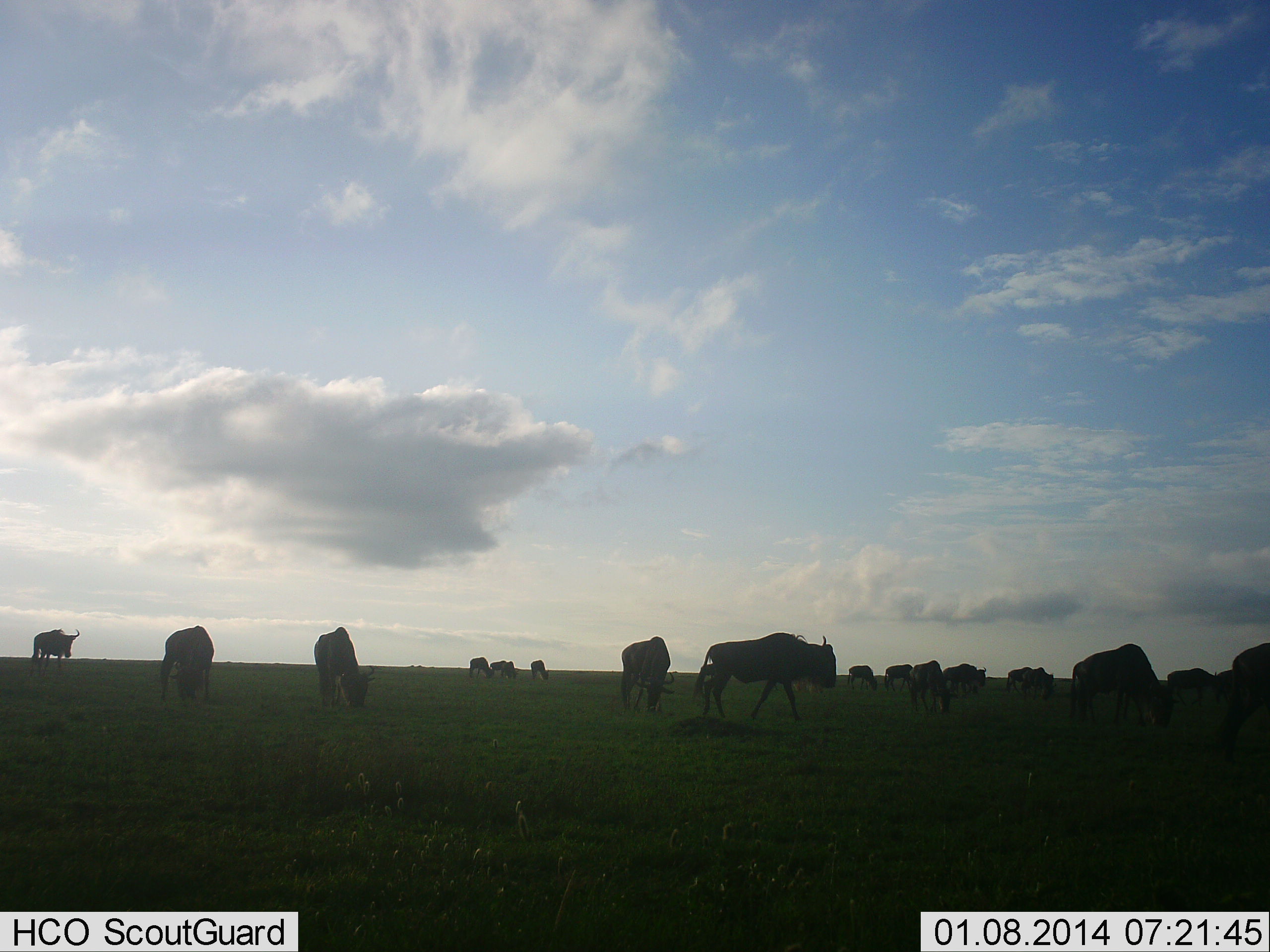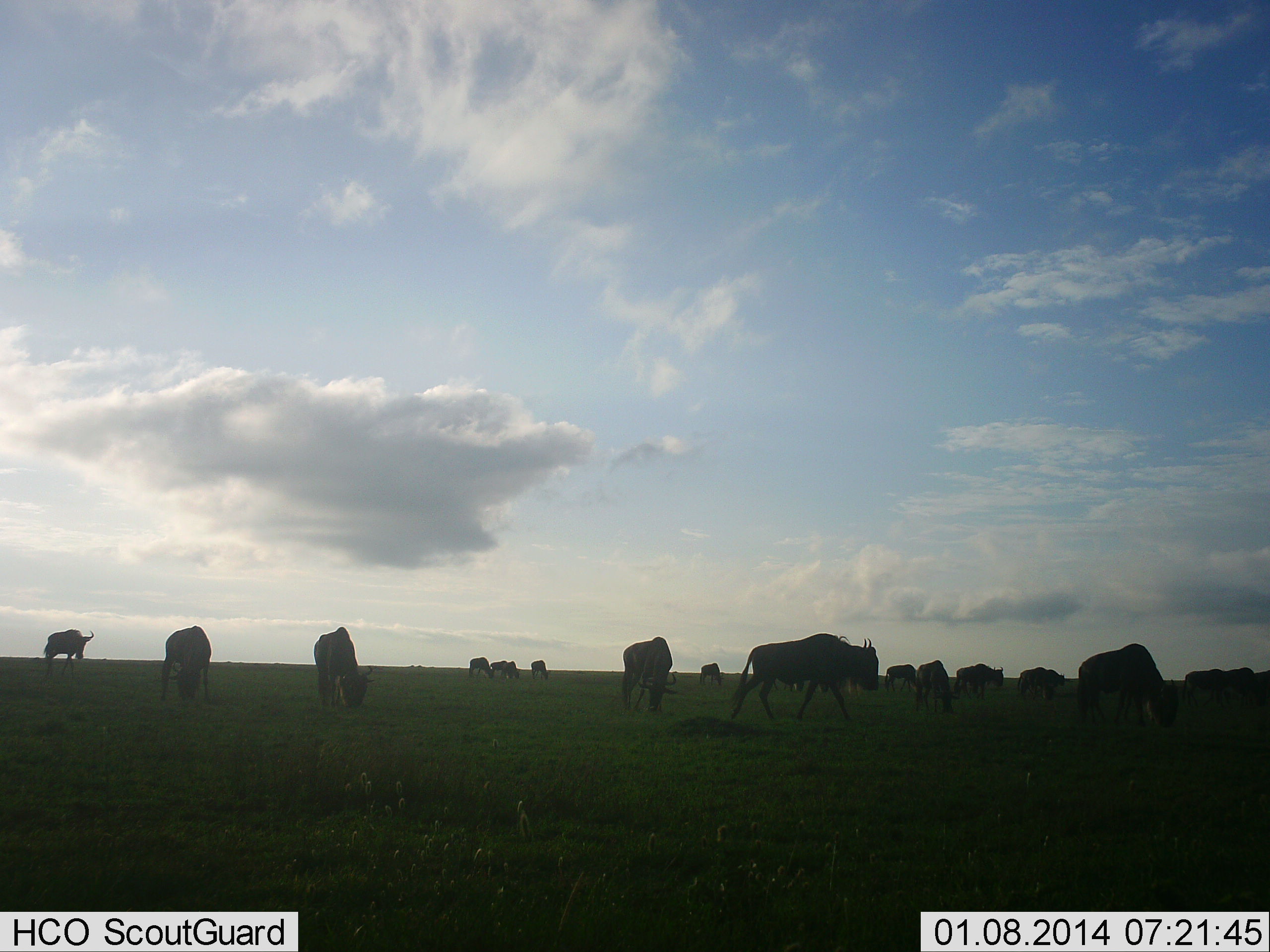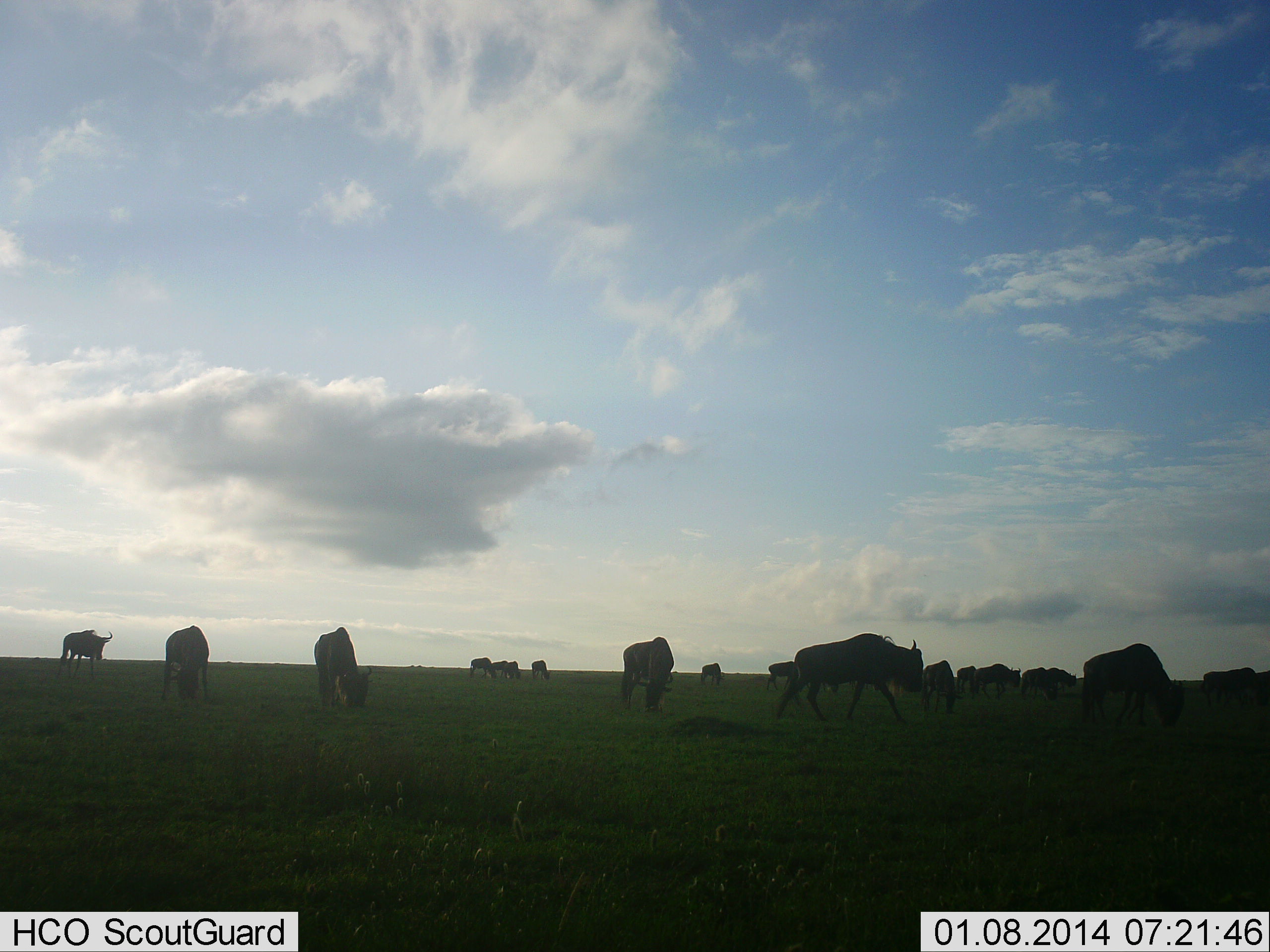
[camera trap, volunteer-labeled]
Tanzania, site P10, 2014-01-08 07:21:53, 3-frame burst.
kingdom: Animalia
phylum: Chordata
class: Mammalia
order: Artiodactyla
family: Bovidae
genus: Connochaetes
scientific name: Connochaetes taurinus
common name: blue wildebeest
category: wildebeest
Wildebeest (blue wildebeest) (Connochaetes taurinus), count 11-50. Behavior (volunteer vote fractions): standing 50%, resting 0%, moving 90%, interacting 0%. Young present (vote fraction): 0%. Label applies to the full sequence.